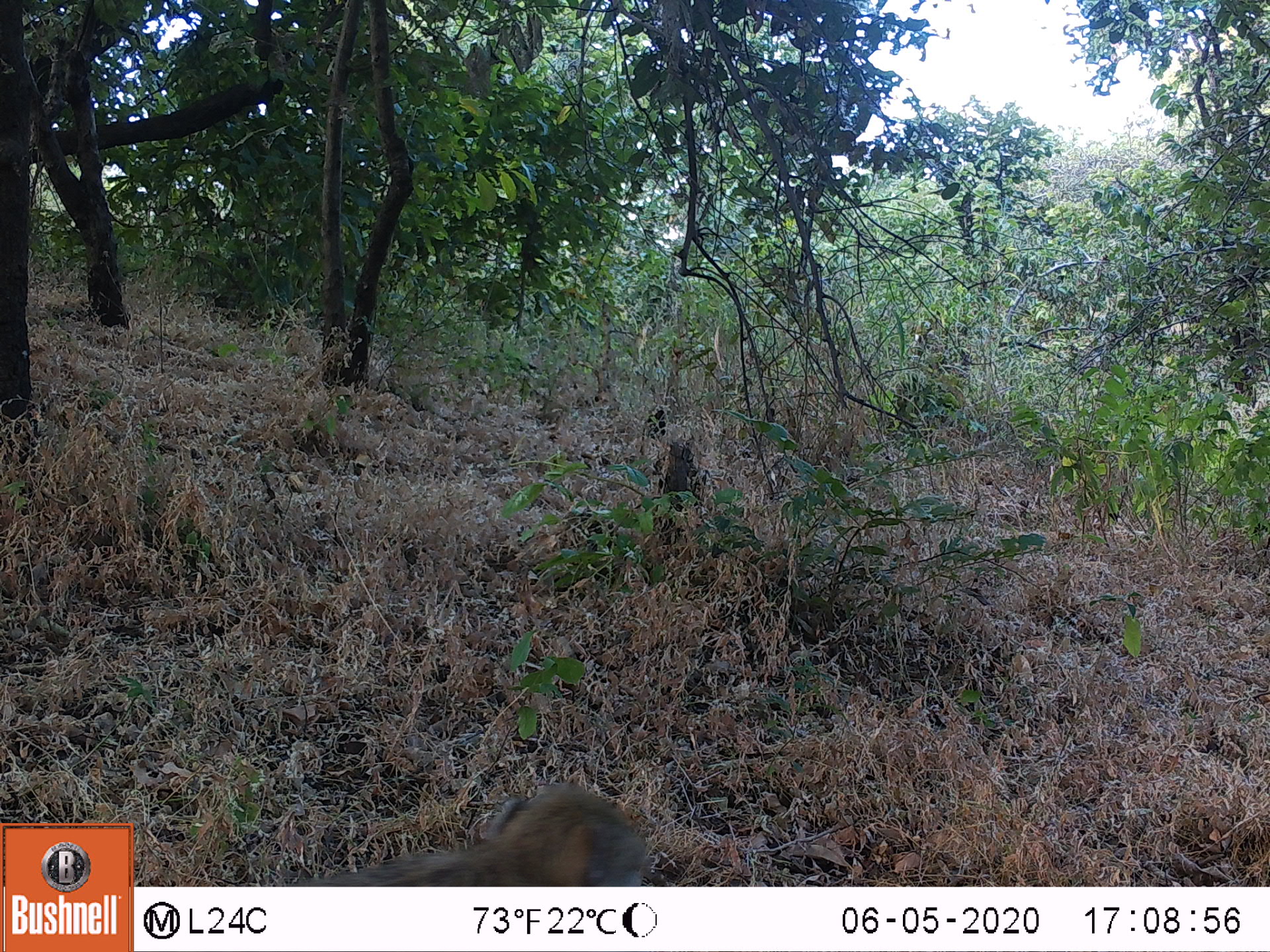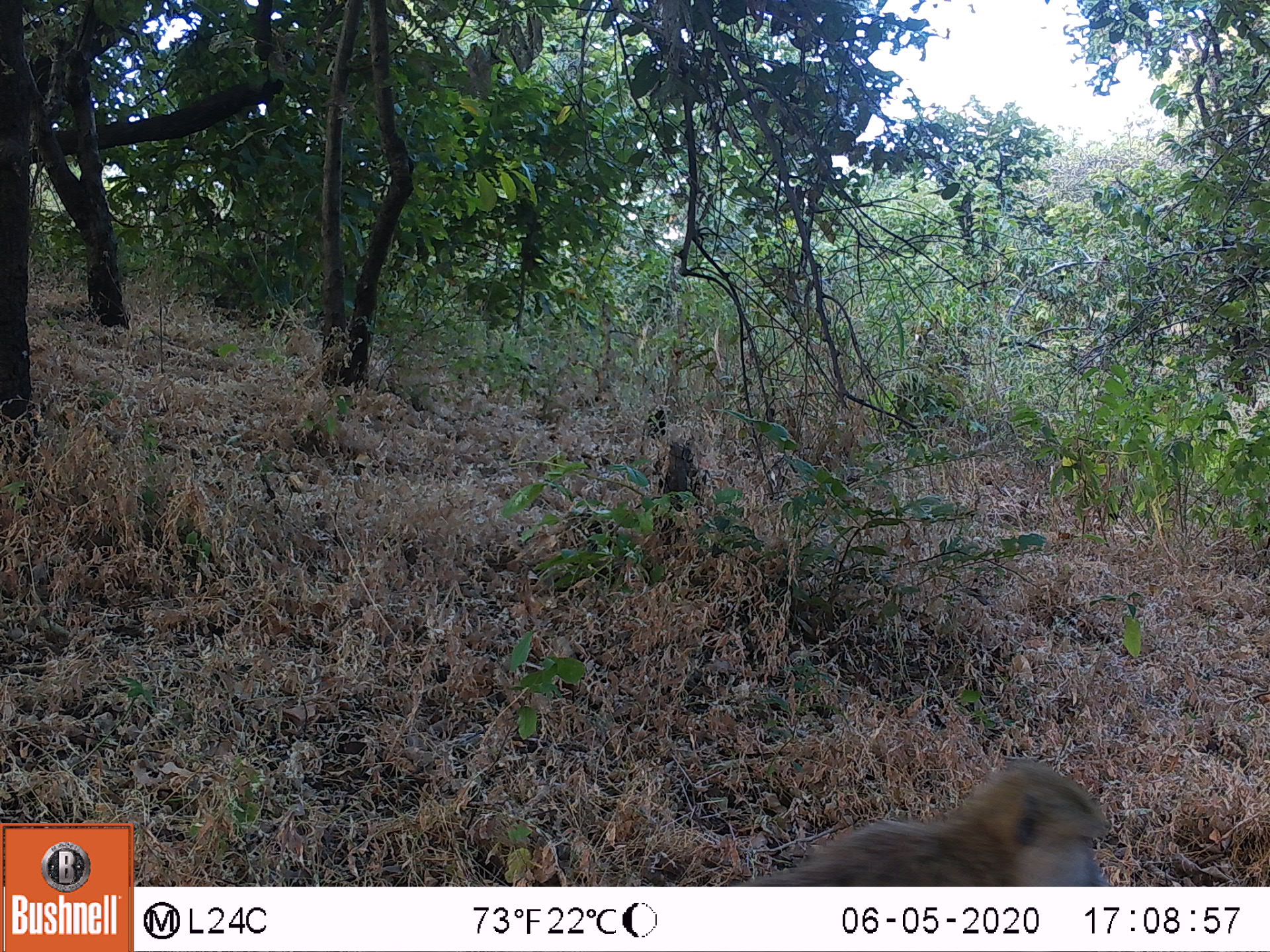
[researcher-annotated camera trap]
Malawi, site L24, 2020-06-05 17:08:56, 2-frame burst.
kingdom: Animalia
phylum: Chordata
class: Mammalia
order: Primates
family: Cercopithecidae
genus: Papio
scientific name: Papio cynocephalus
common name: yellow baboon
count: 1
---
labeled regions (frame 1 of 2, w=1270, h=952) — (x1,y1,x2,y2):
yellow baboon: (330,784,647,883)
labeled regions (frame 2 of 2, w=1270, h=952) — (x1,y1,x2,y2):
yellow baboon: (771,755,1109,883)